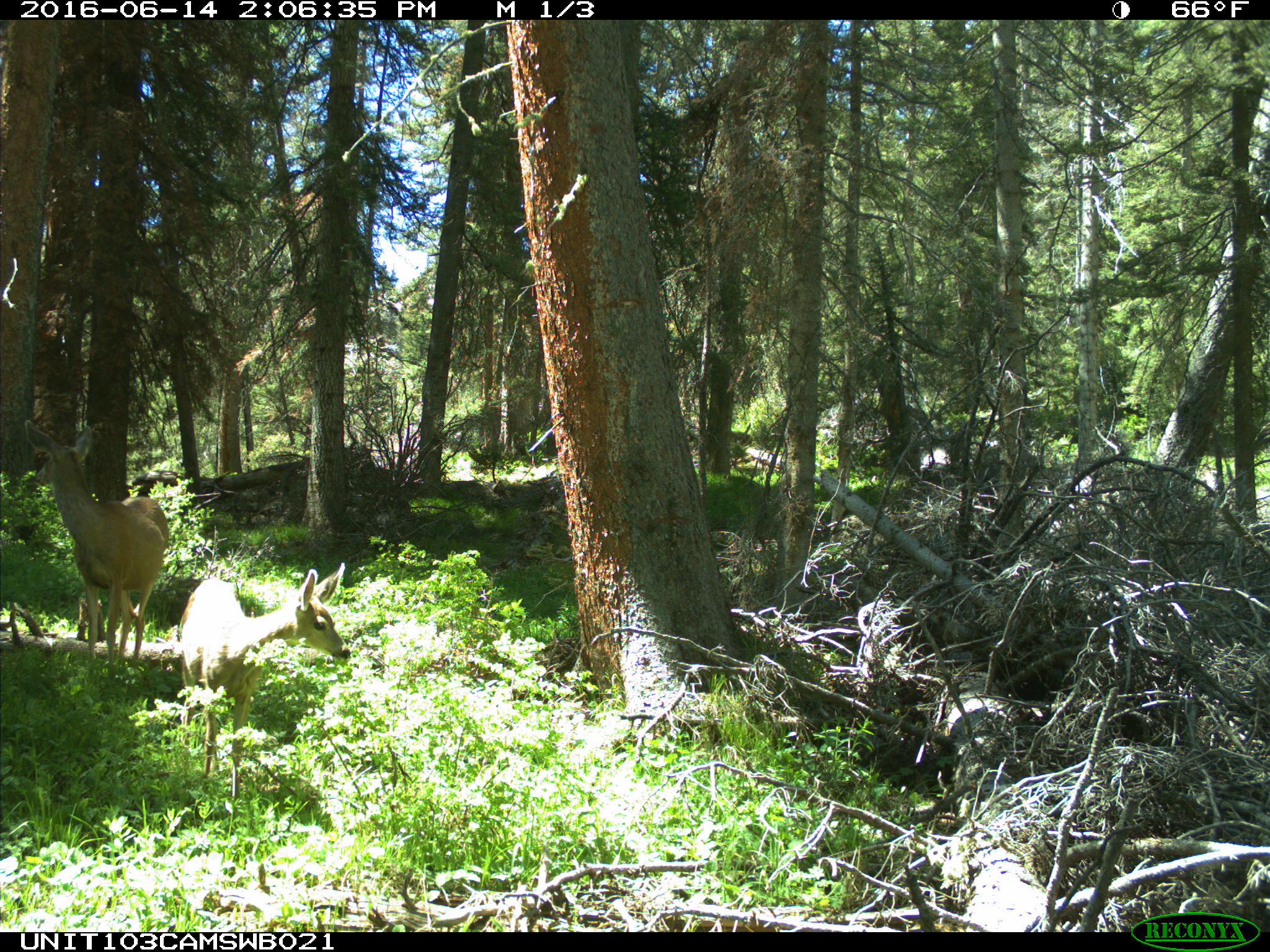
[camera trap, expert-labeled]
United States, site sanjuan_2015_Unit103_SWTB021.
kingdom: Animalia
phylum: Chordata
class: Mammalia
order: Artiodactyla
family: Cervidae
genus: Odocoileus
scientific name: Odocoileus hemionus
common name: mule deer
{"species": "Odocoileus hemionus (mule deer)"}